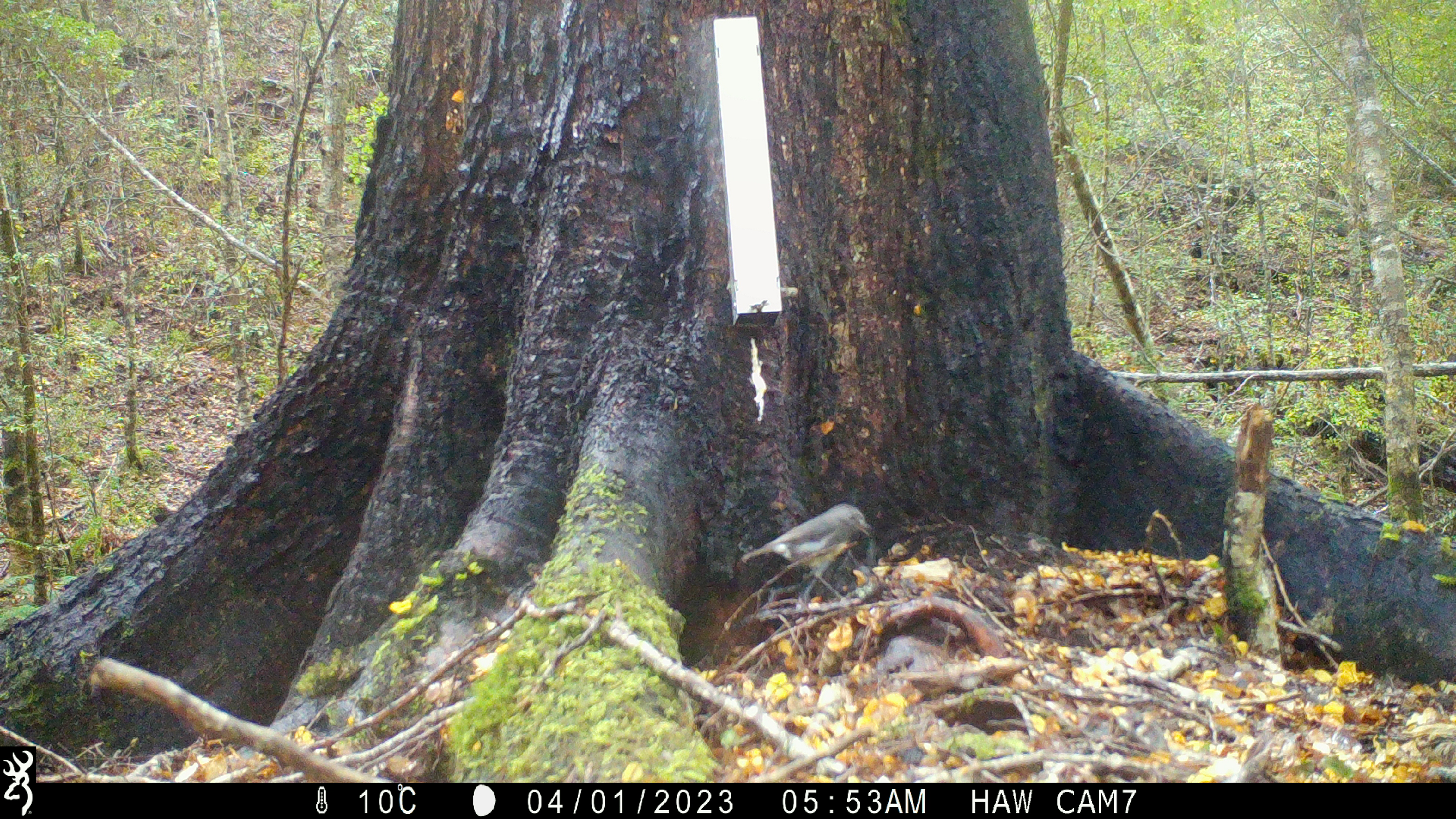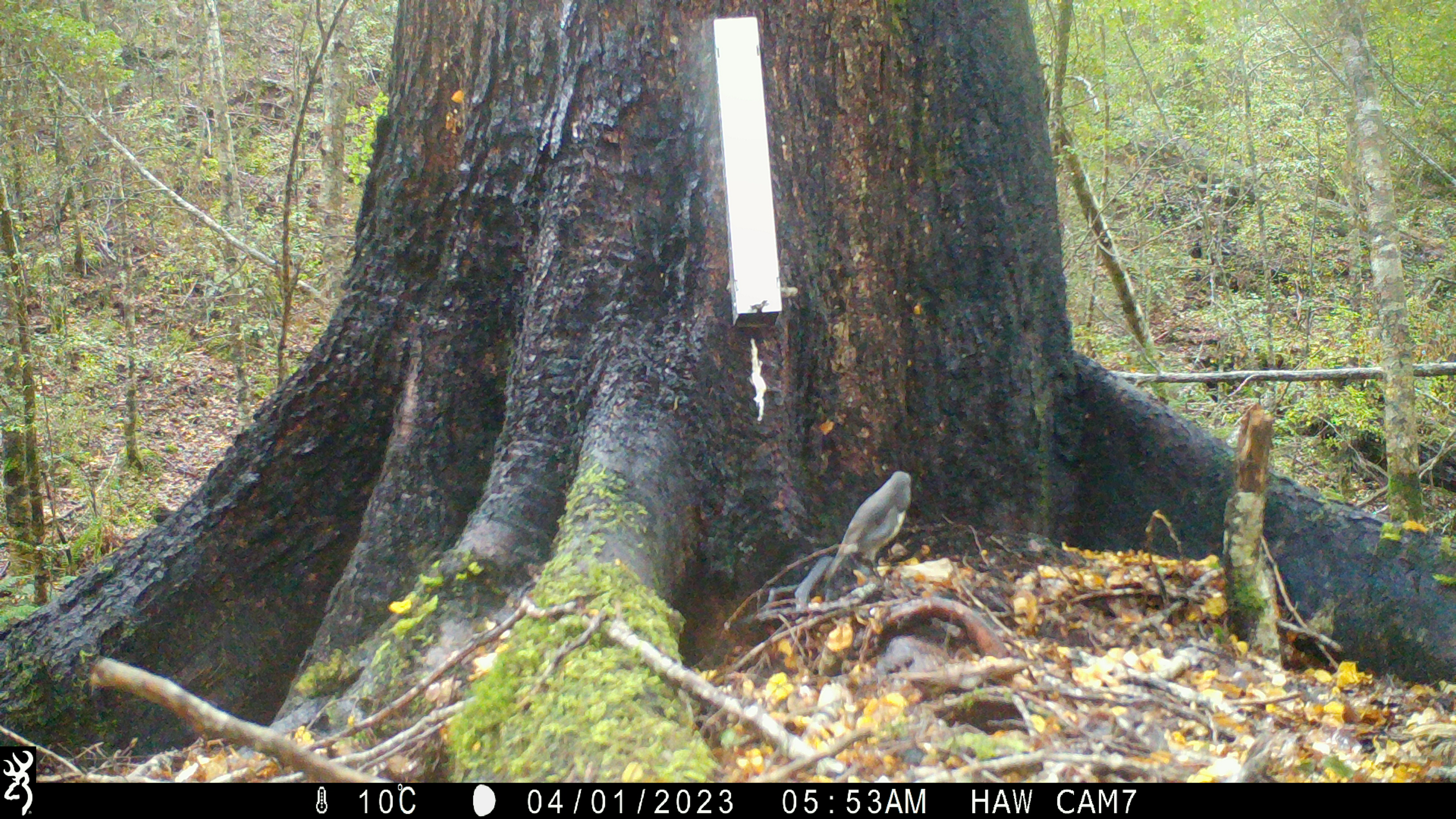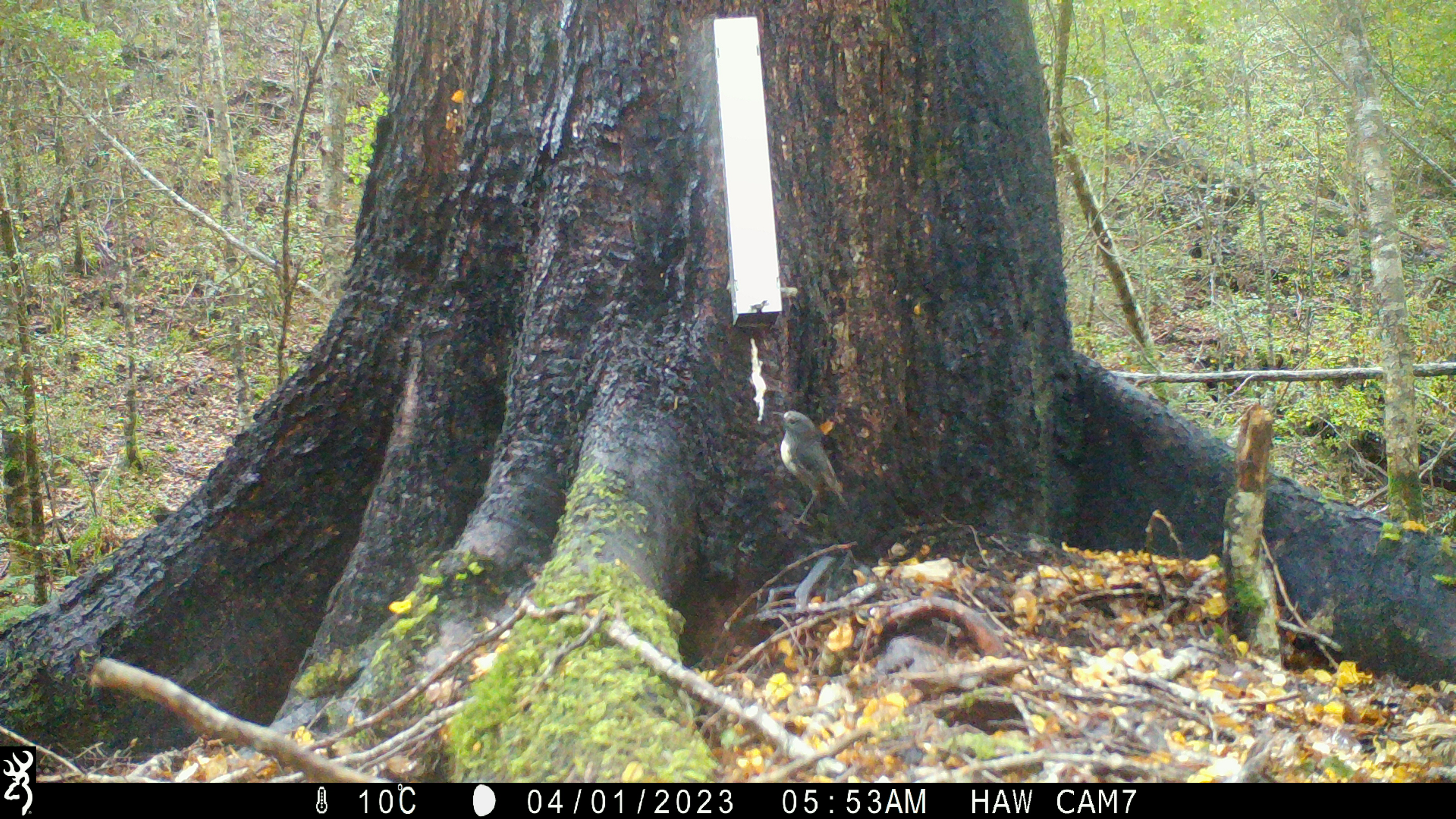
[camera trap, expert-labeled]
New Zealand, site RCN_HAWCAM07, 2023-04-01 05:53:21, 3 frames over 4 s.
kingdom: Animalia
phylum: Chordata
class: Aves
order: Passeriformes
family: Petroicidae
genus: Petroica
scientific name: Petroica australis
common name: new zealand robin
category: robin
Robin (new zealand robin) (Petroica australis).